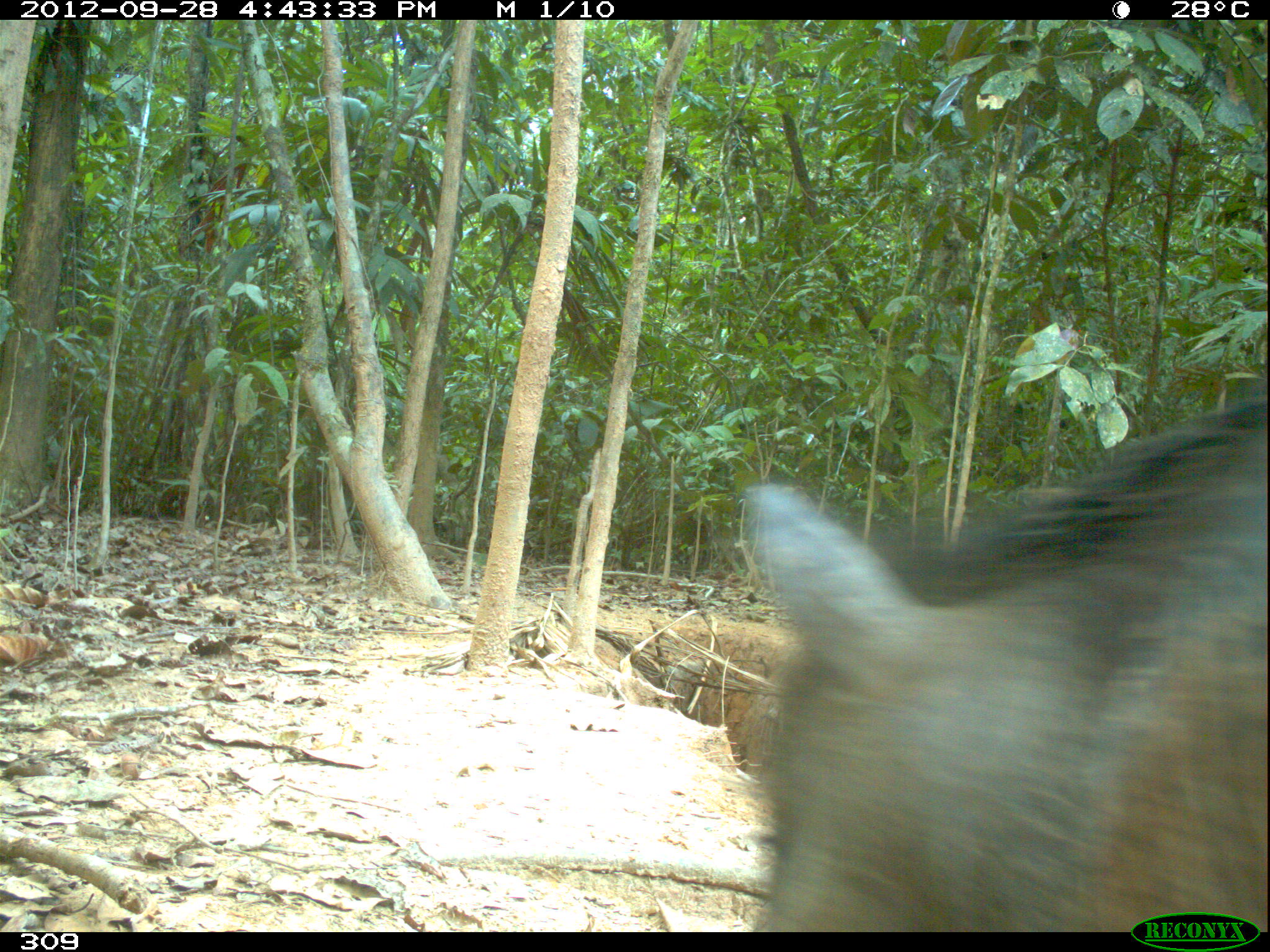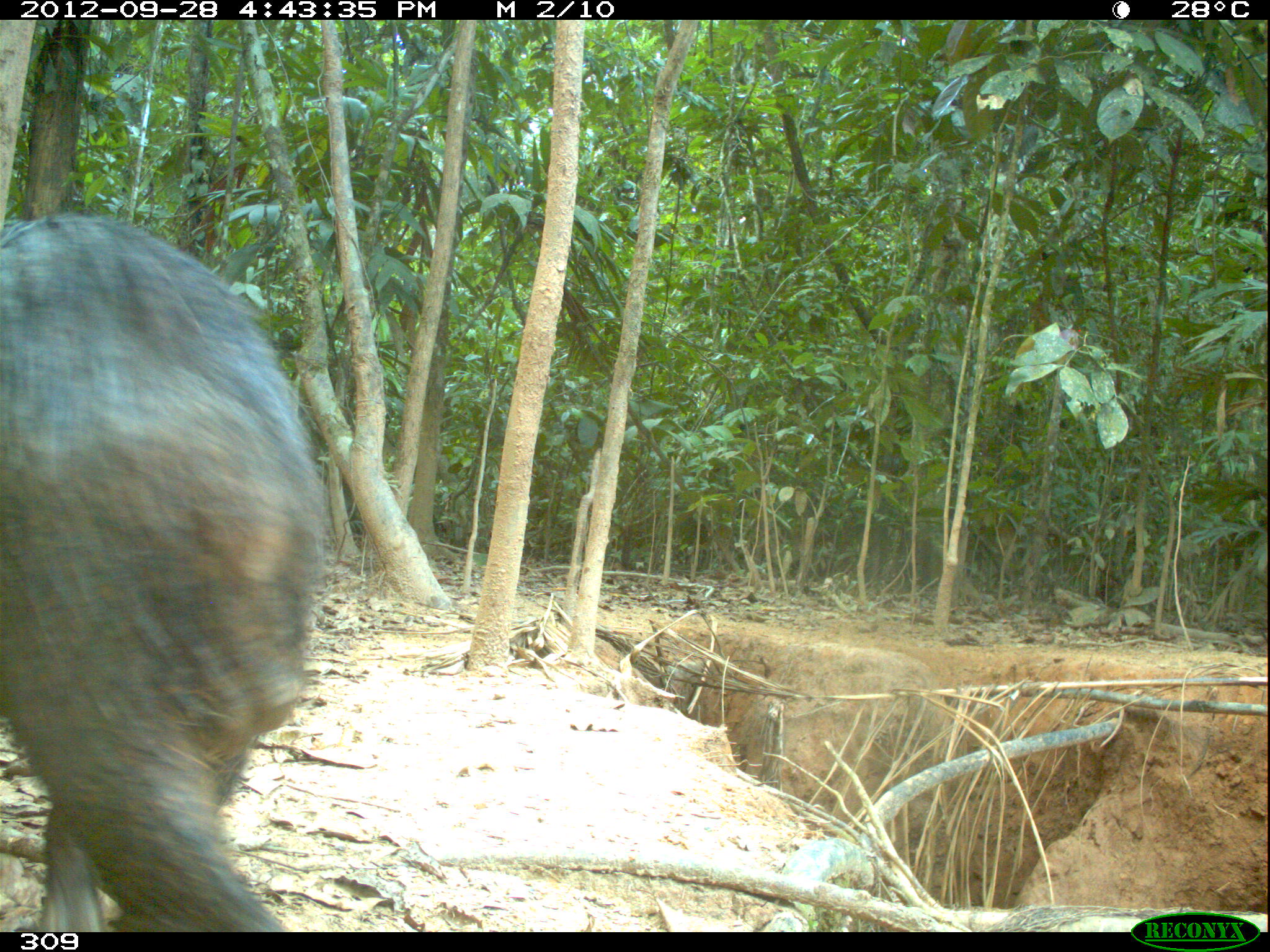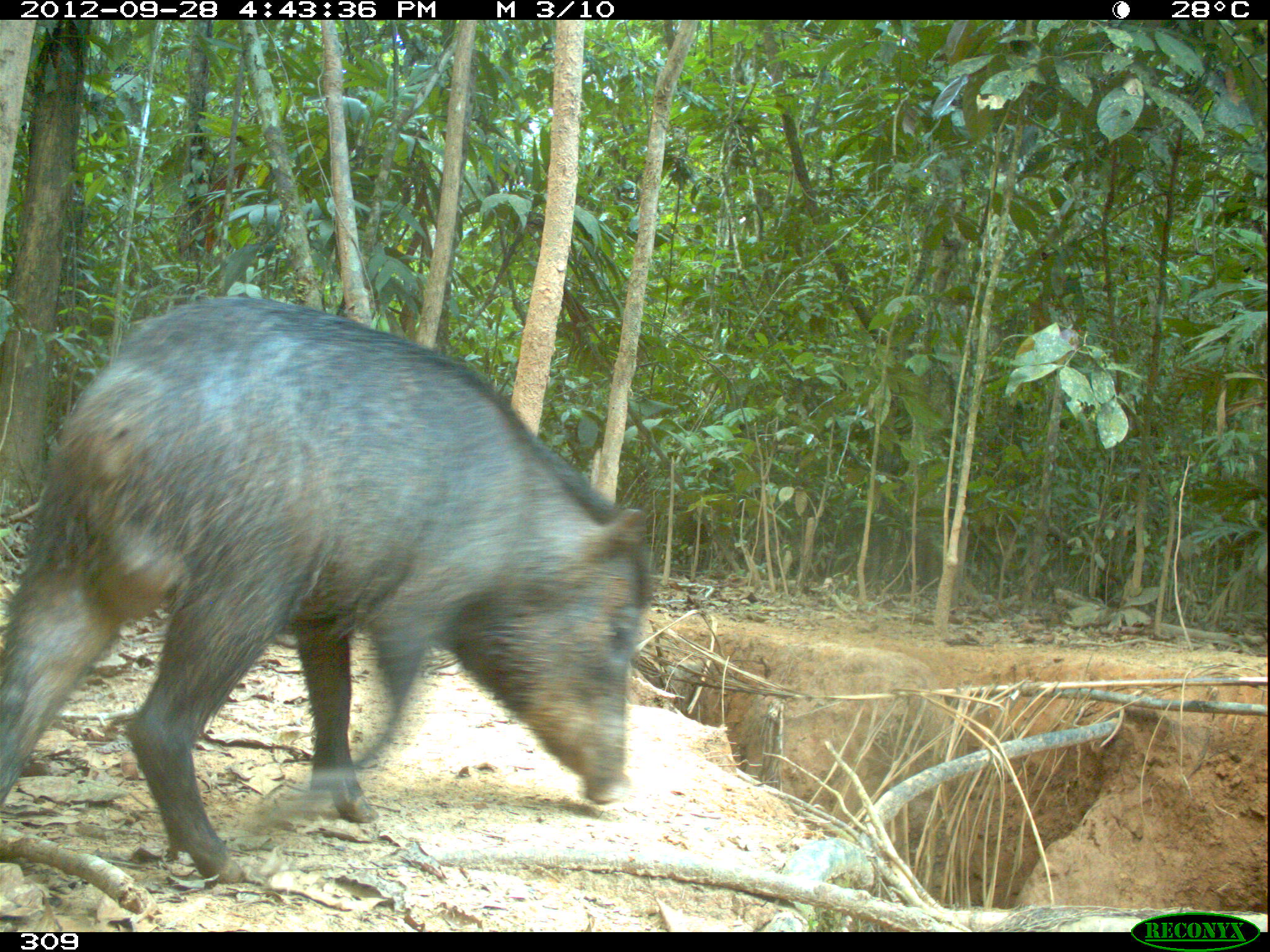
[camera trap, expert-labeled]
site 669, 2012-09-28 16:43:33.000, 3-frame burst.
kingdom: Animalia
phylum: Chordata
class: Mammalia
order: Artiodactyla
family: Tayassuidae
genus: Tayassu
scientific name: Tayassu pecari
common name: white-lipped peccary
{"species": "Tayassu pecari (white-lipped peccary)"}